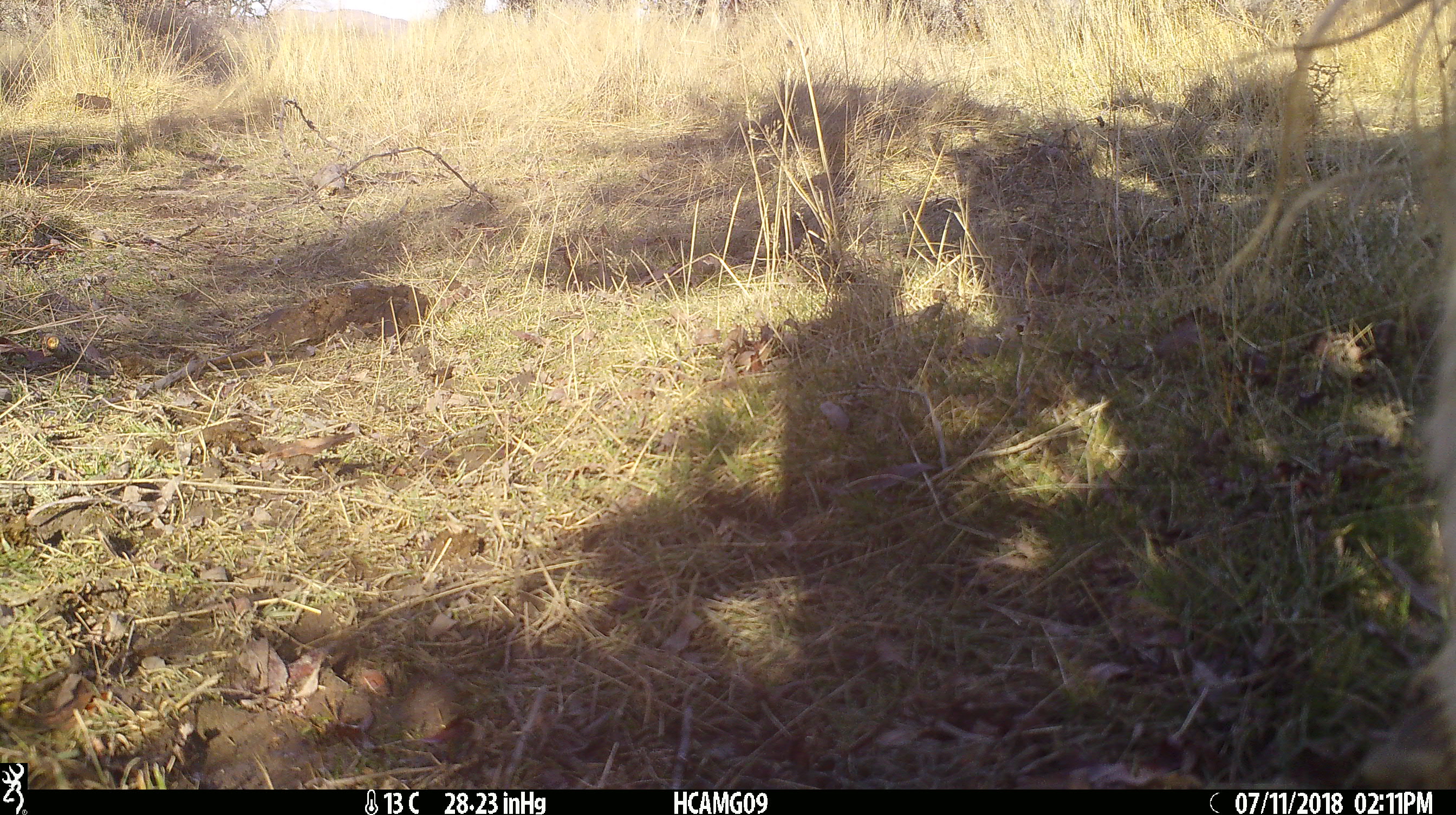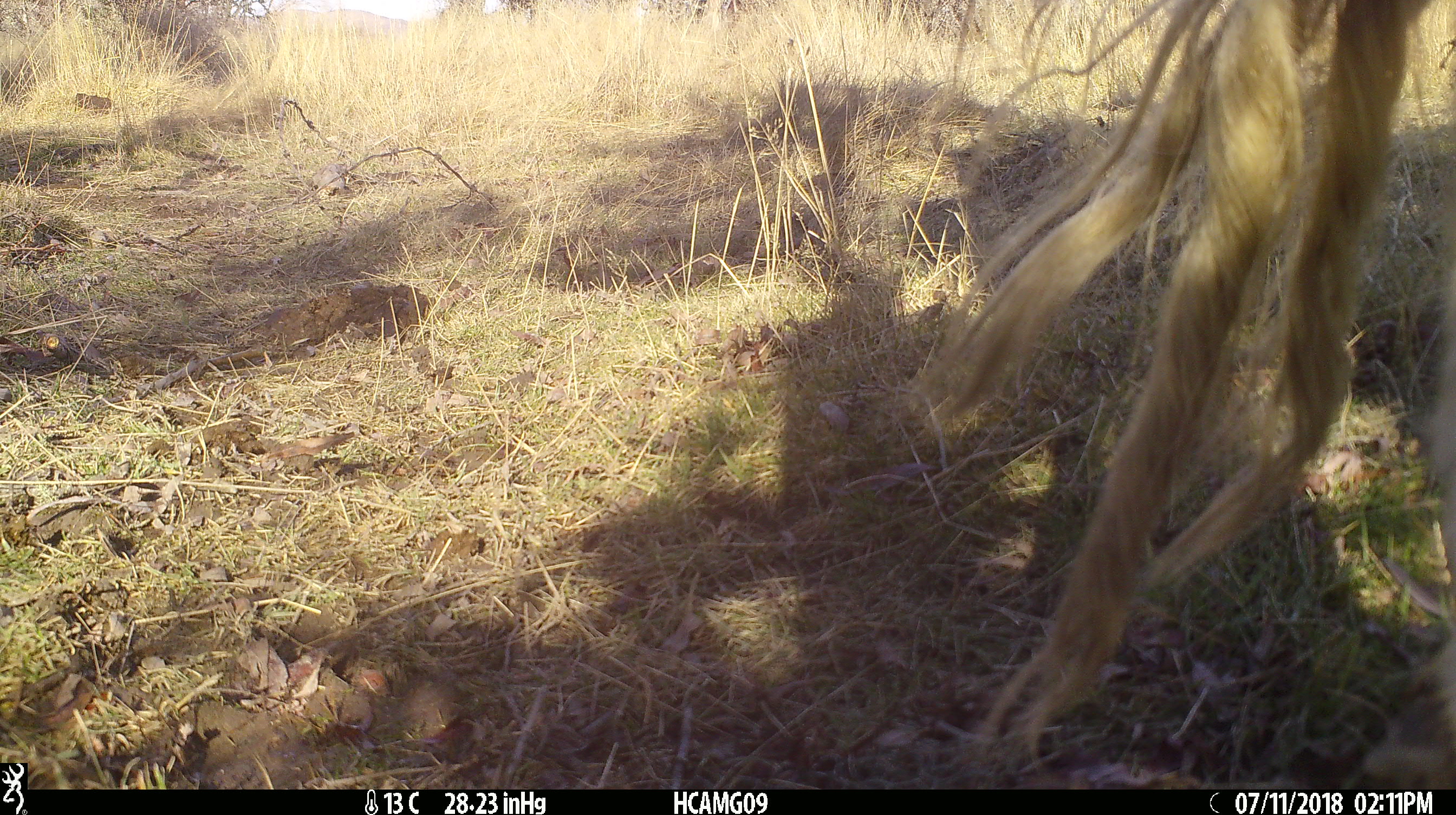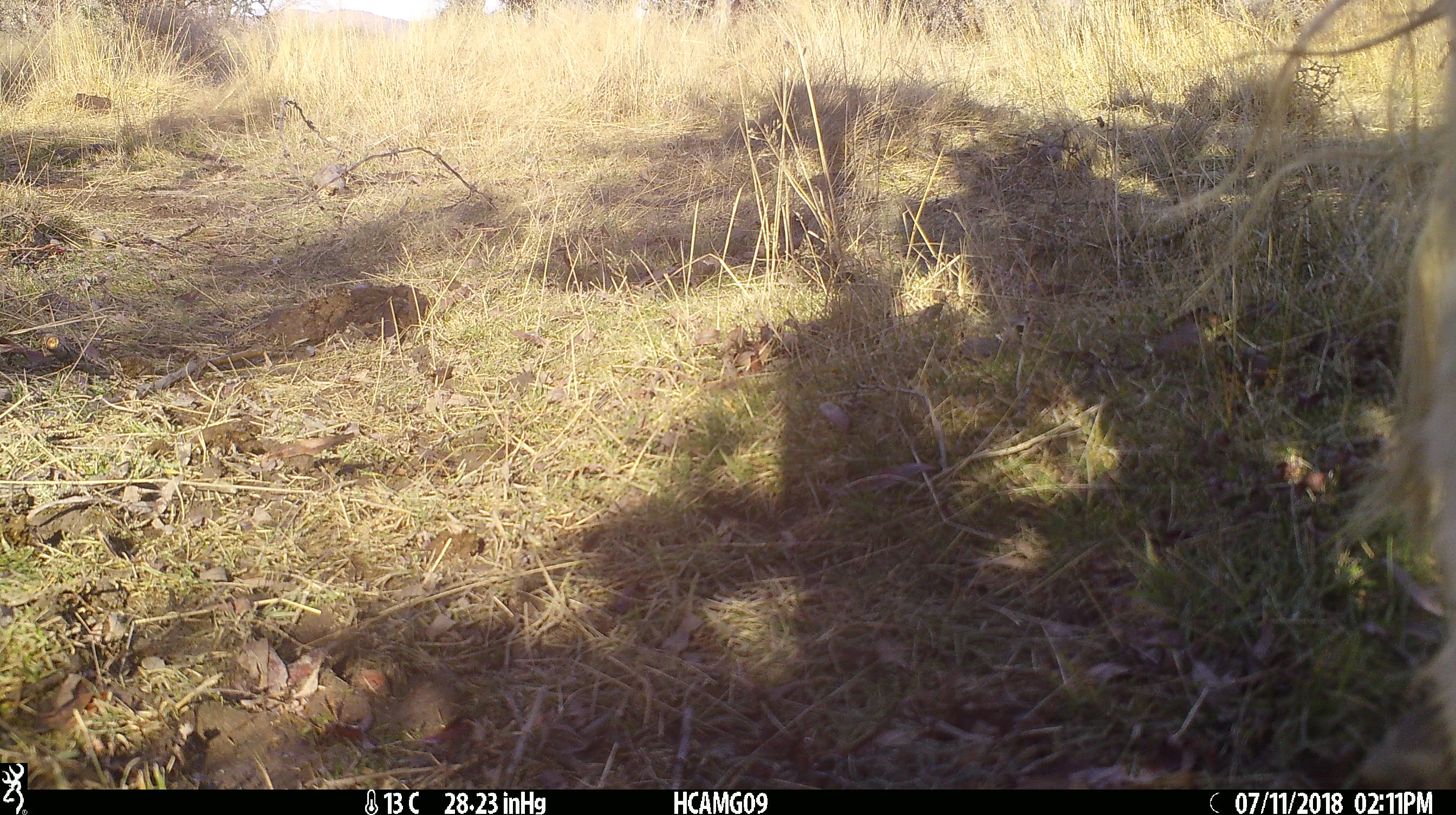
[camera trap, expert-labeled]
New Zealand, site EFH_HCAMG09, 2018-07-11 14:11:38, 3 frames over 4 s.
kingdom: Animalia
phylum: Chordata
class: Mammalia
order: Artiodactyla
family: Bovidae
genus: Bos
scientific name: Bos taurus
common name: domestic cow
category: cow